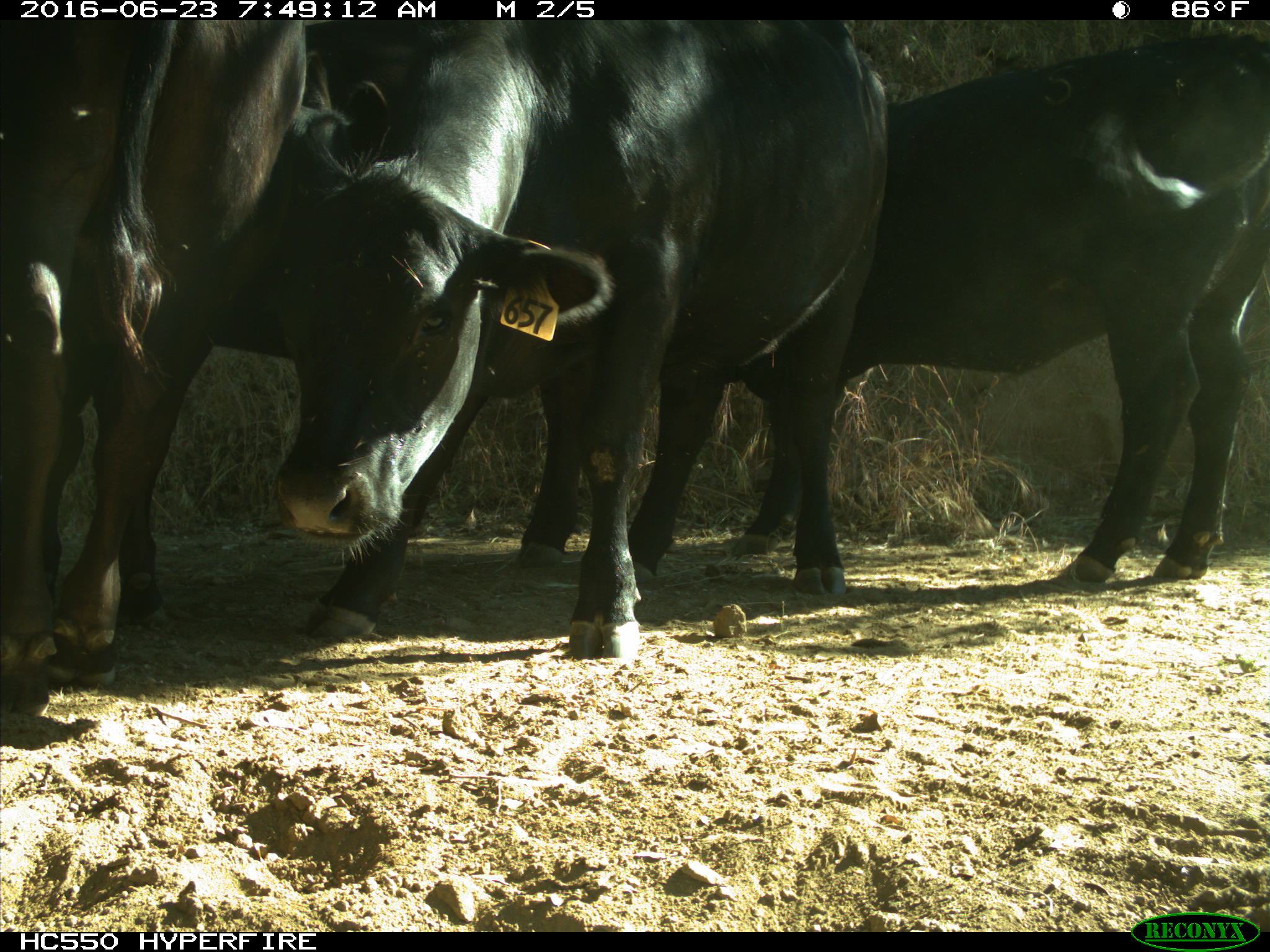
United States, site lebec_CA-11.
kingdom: Animalia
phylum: Chordata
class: Mammalia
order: Artiodactyla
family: Bovidae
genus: Bos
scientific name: Bos taurus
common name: domestic cow